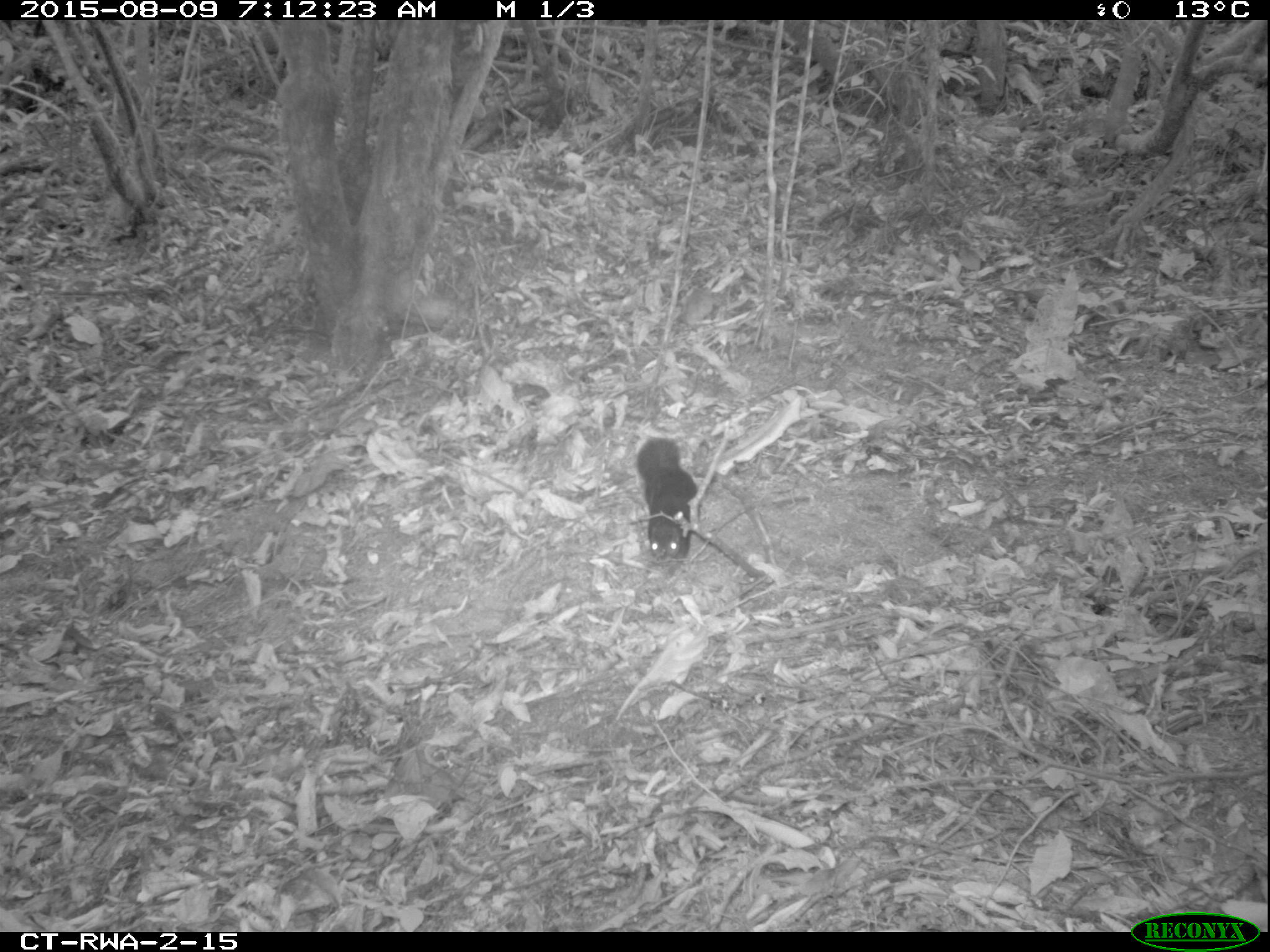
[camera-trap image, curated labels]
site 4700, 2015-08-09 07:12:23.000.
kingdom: Animalia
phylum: Chordata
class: Mammalia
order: Rodentia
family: Sciuridae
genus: Funisciurus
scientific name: Funisciurus pyrropus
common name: fire-footed rope squirrel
Funisciurus pyrropus (fire-footed rope squirrel), count 1.